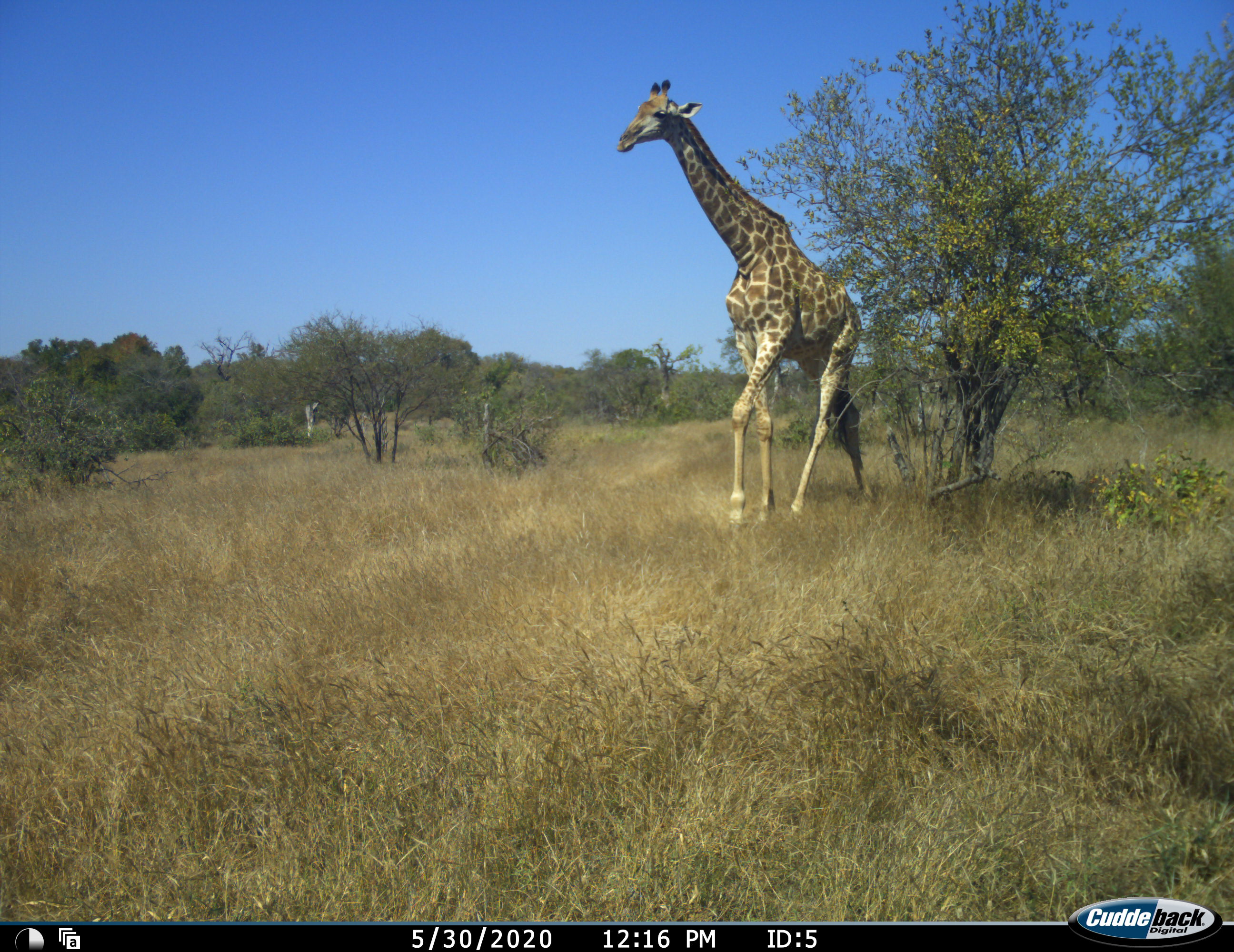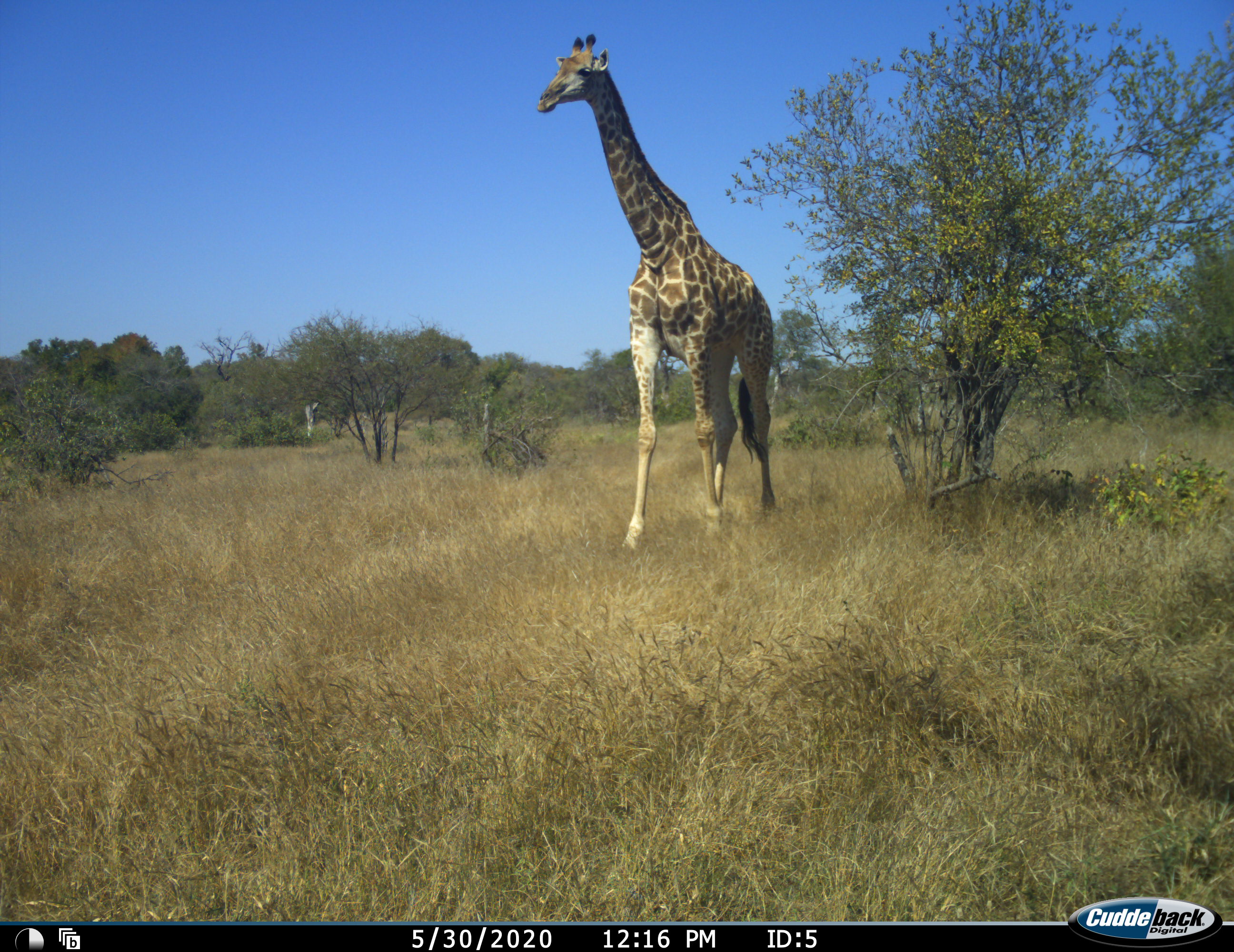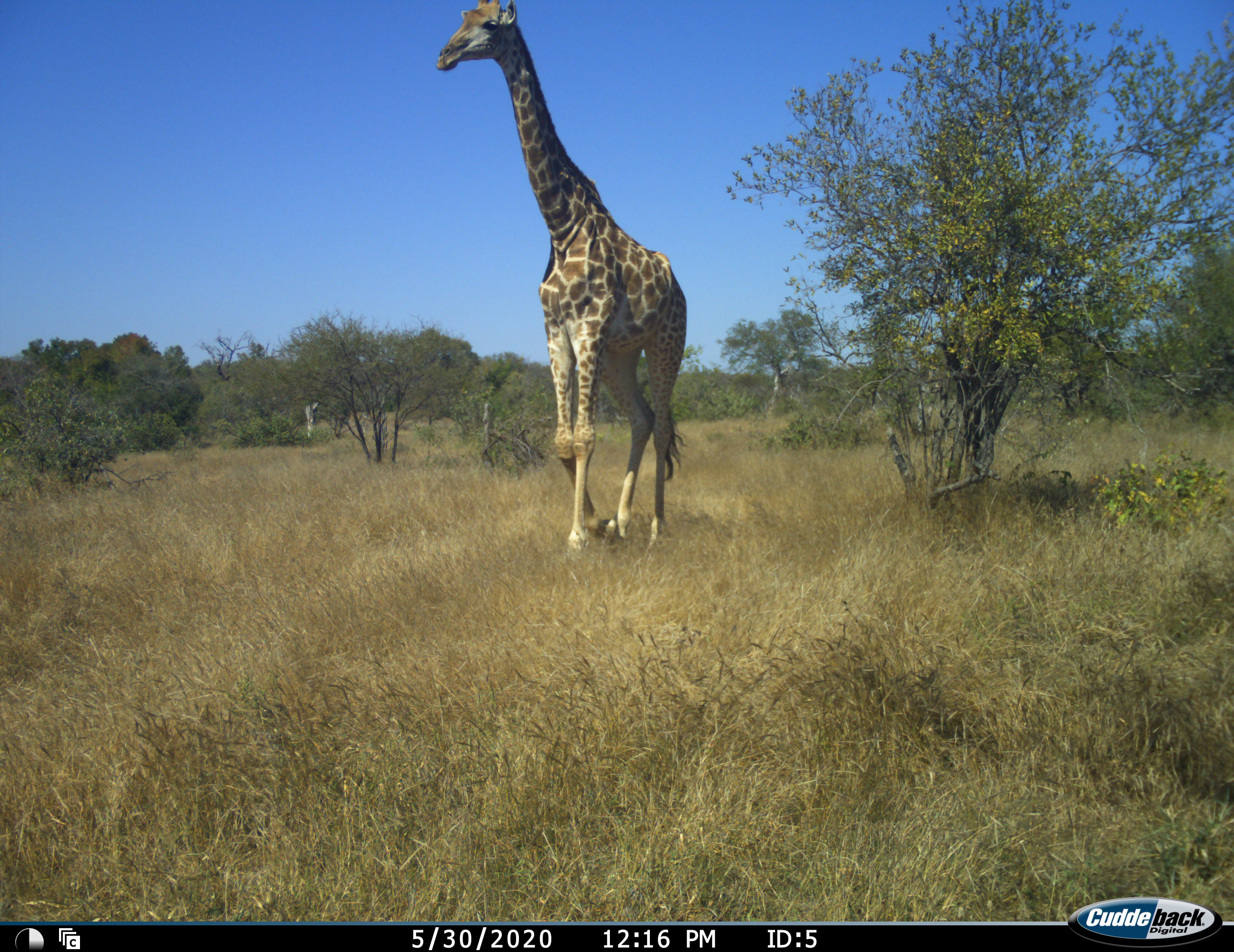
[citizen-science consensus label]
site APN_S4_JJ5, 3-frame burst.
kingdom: Animalia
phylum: Chordata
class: Mammalia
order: Artiodactyla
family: Giraffidae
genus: Giraffa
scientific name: Giraffa camelopardalis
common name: giraffe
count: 1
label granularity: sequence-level